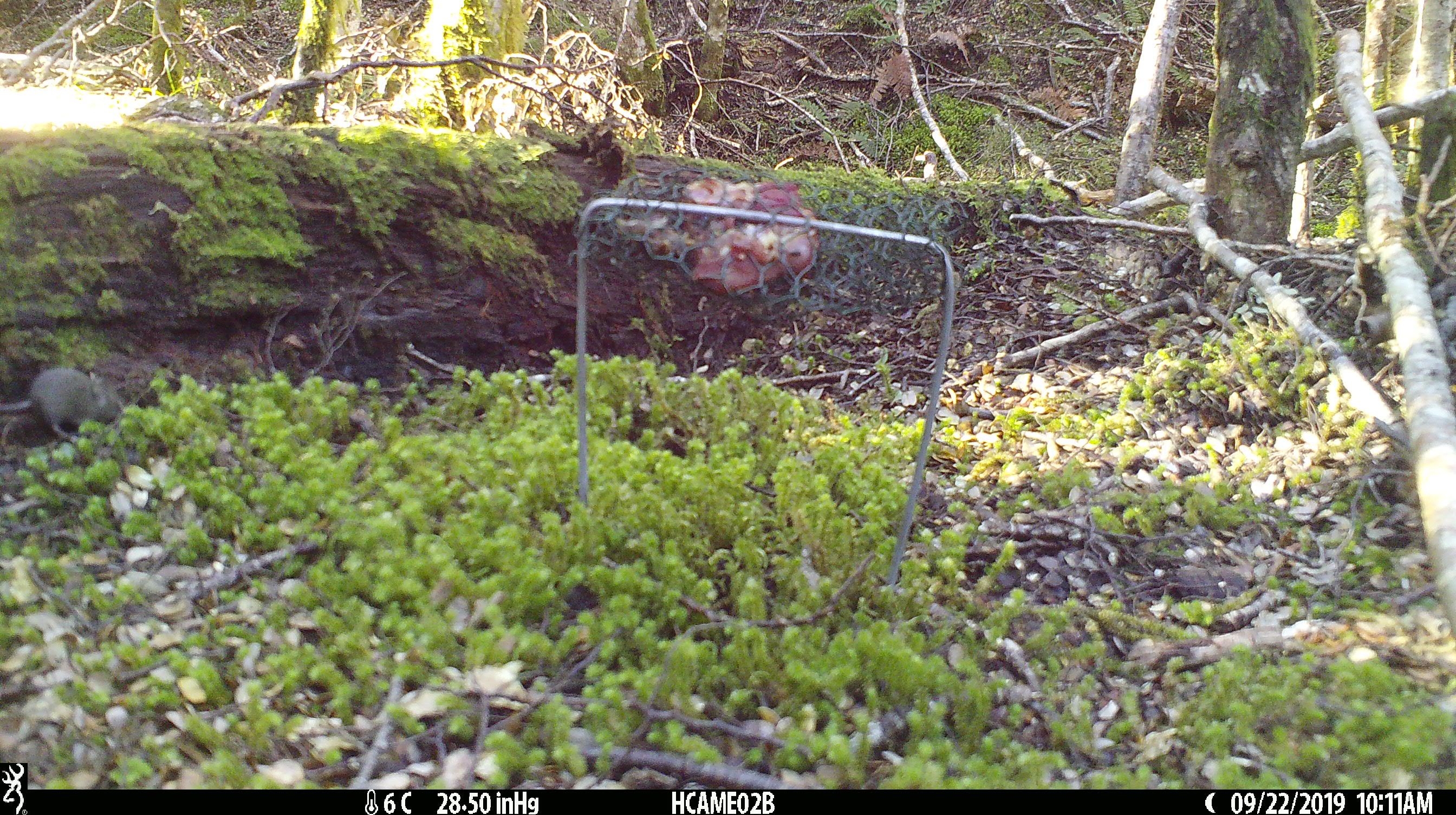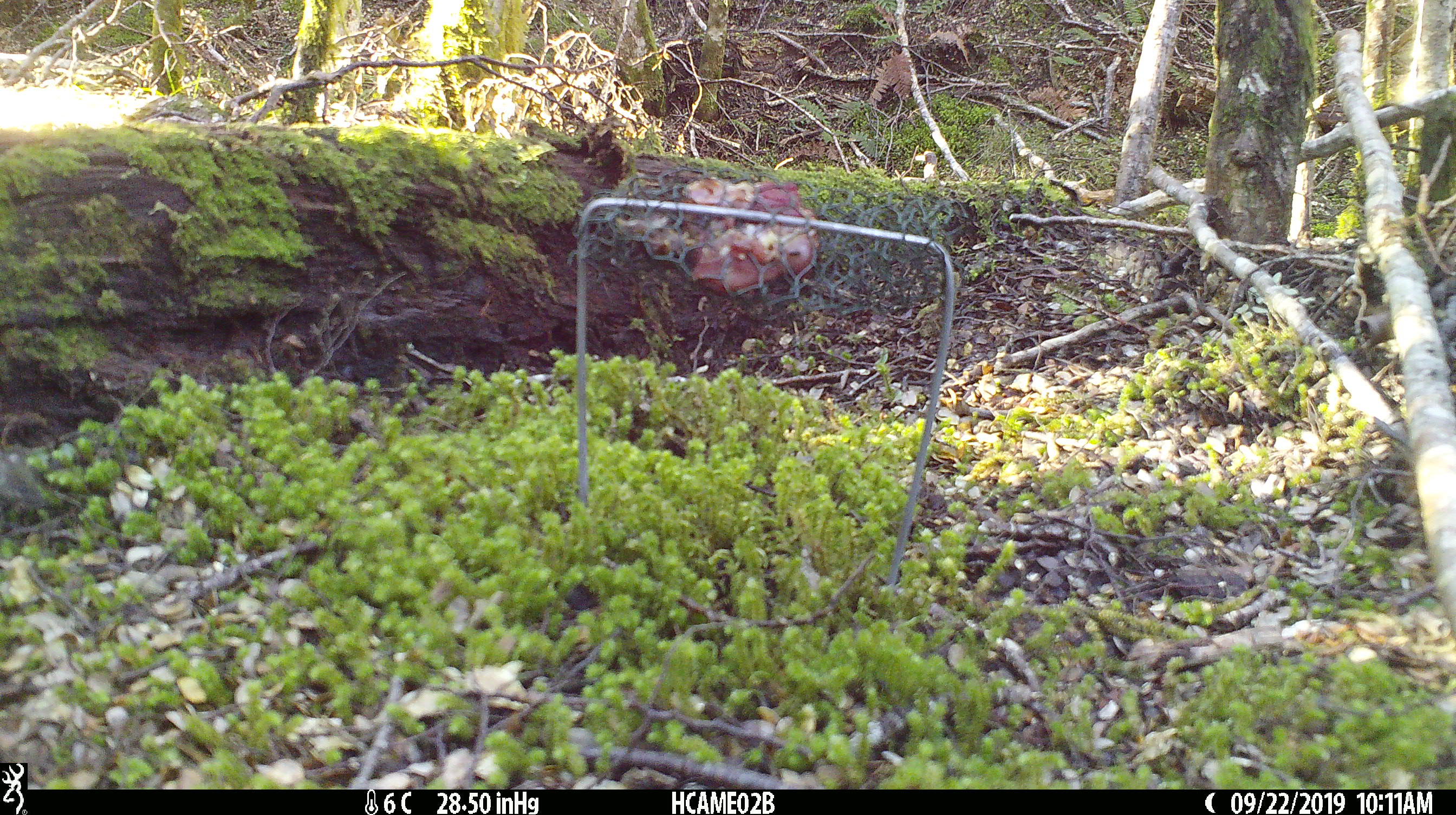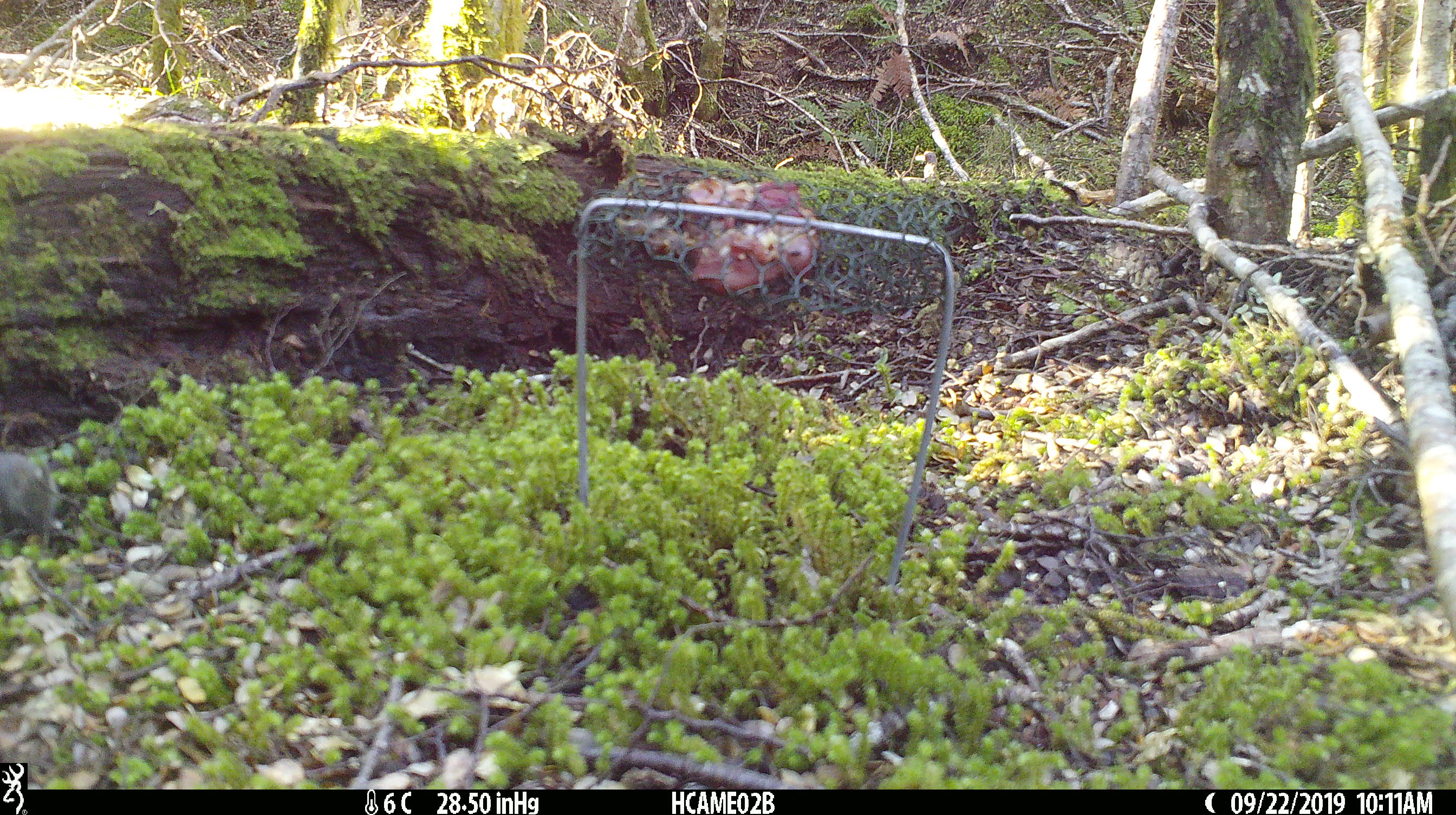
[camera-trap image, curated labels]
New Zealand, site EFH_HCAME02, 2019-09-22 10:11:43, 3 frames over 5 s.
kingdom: Animalia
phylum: Chordata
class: Mammalia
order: Rodentia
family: Muridae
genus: Mus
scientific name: Mus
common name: mouse